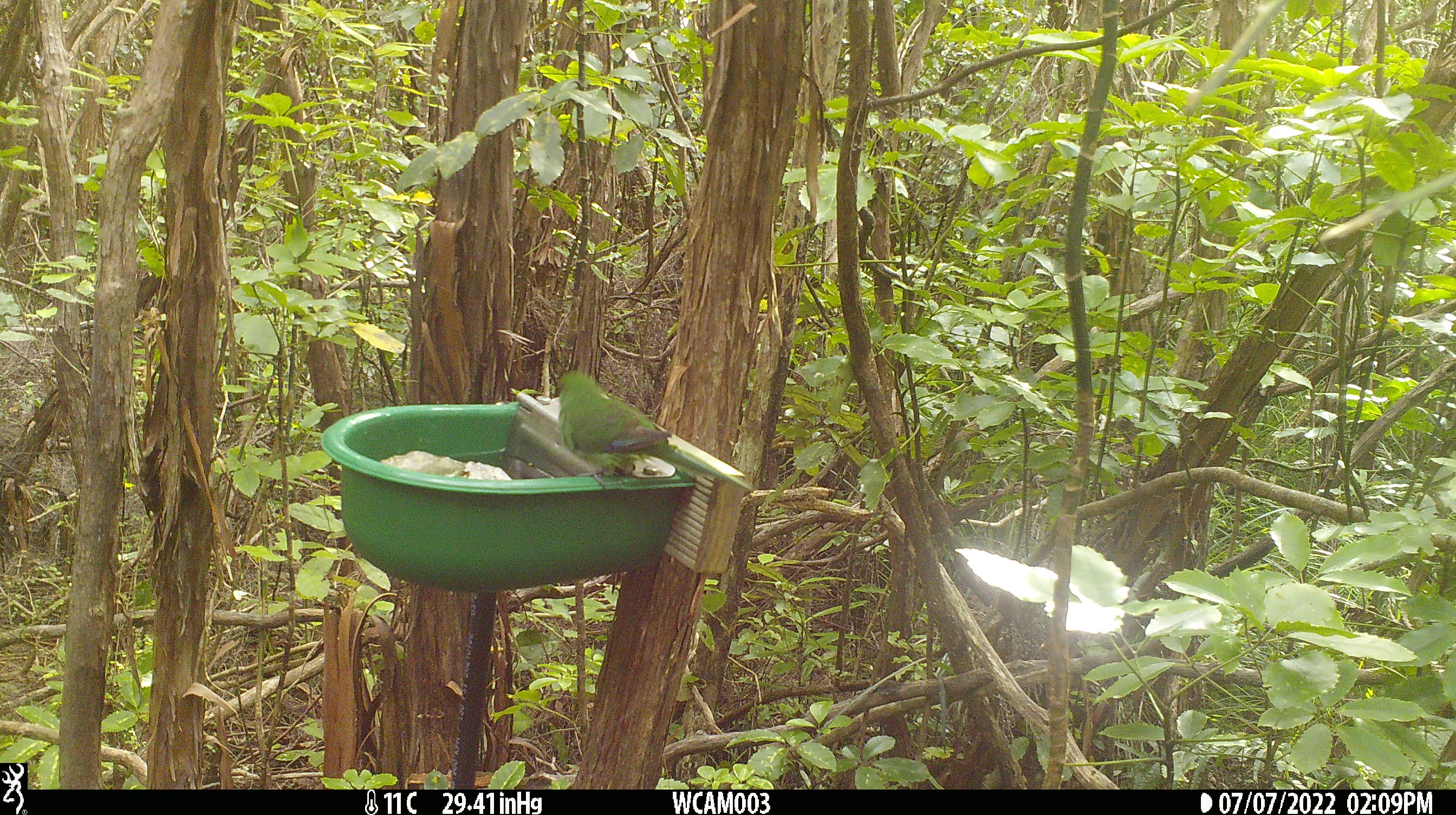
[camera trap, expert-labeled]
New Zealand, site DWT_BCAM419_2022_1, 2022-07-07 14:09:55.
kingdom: Animalia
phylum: Chordata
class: Aves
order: Psittaciformes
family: Psittaculidae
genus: Cyanoramphus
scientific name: Cyanoramphus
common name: parakeet